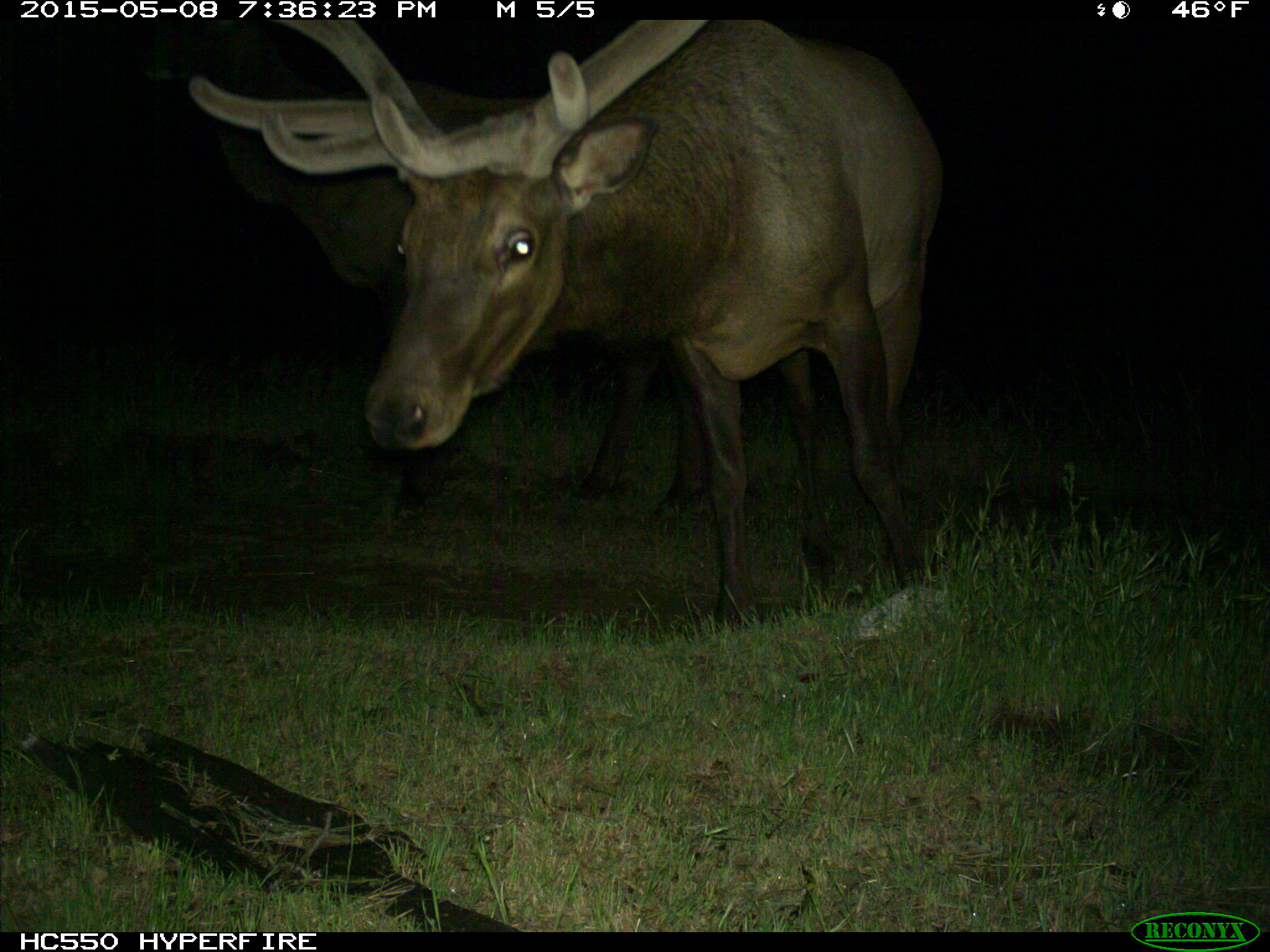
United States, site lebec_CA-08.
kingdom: Animalia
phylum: Chordata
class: Mammalia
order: Artiodactyla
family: Cervidae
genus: Cervus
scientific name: Cervus canadensis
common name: elk